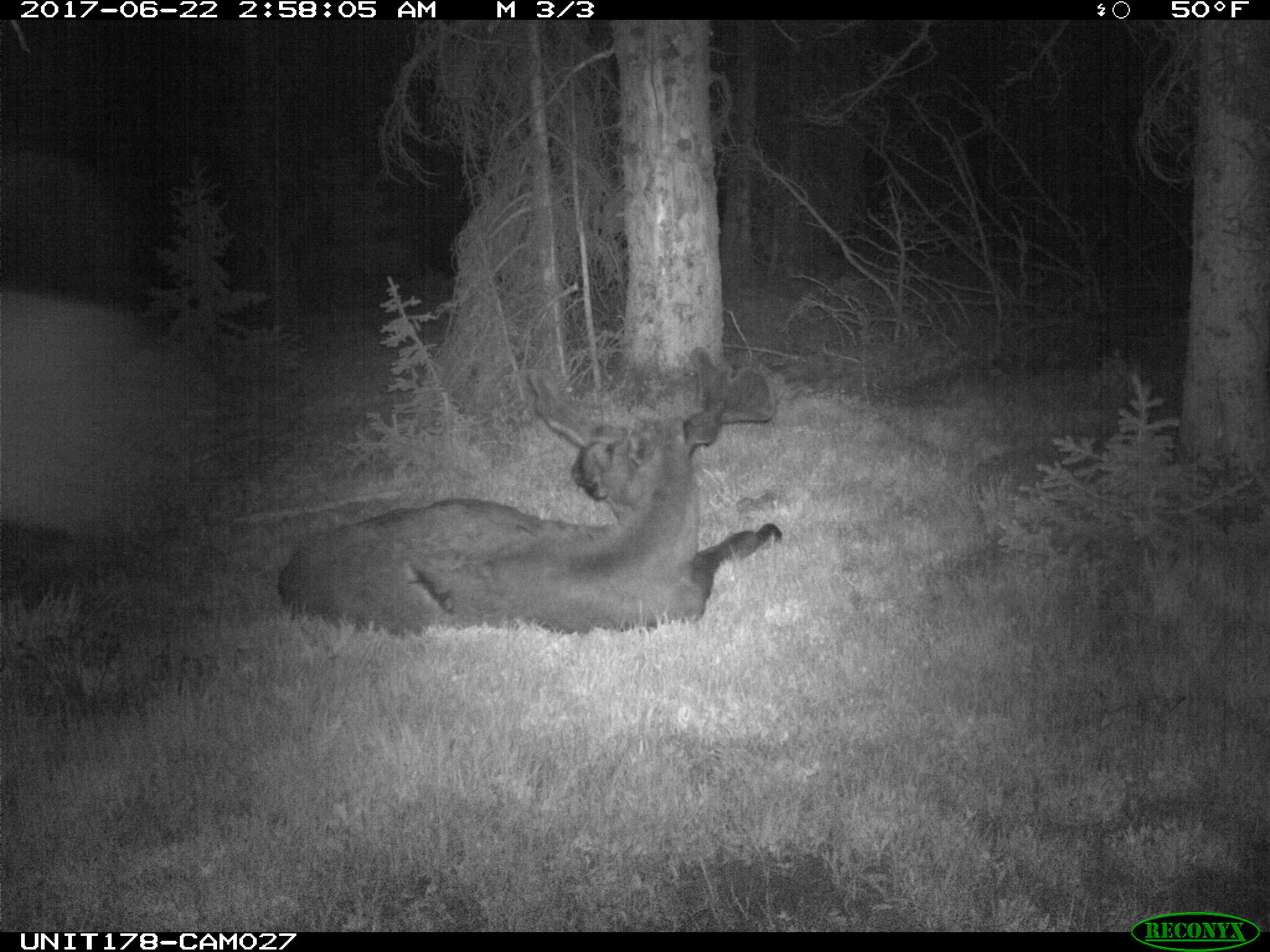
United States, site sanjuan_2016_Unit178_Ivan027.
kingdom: Animalia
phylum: Chordata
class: Mammalia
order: Artiodactyla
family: Cervidae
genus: Alces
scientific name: Alces alces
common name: moose